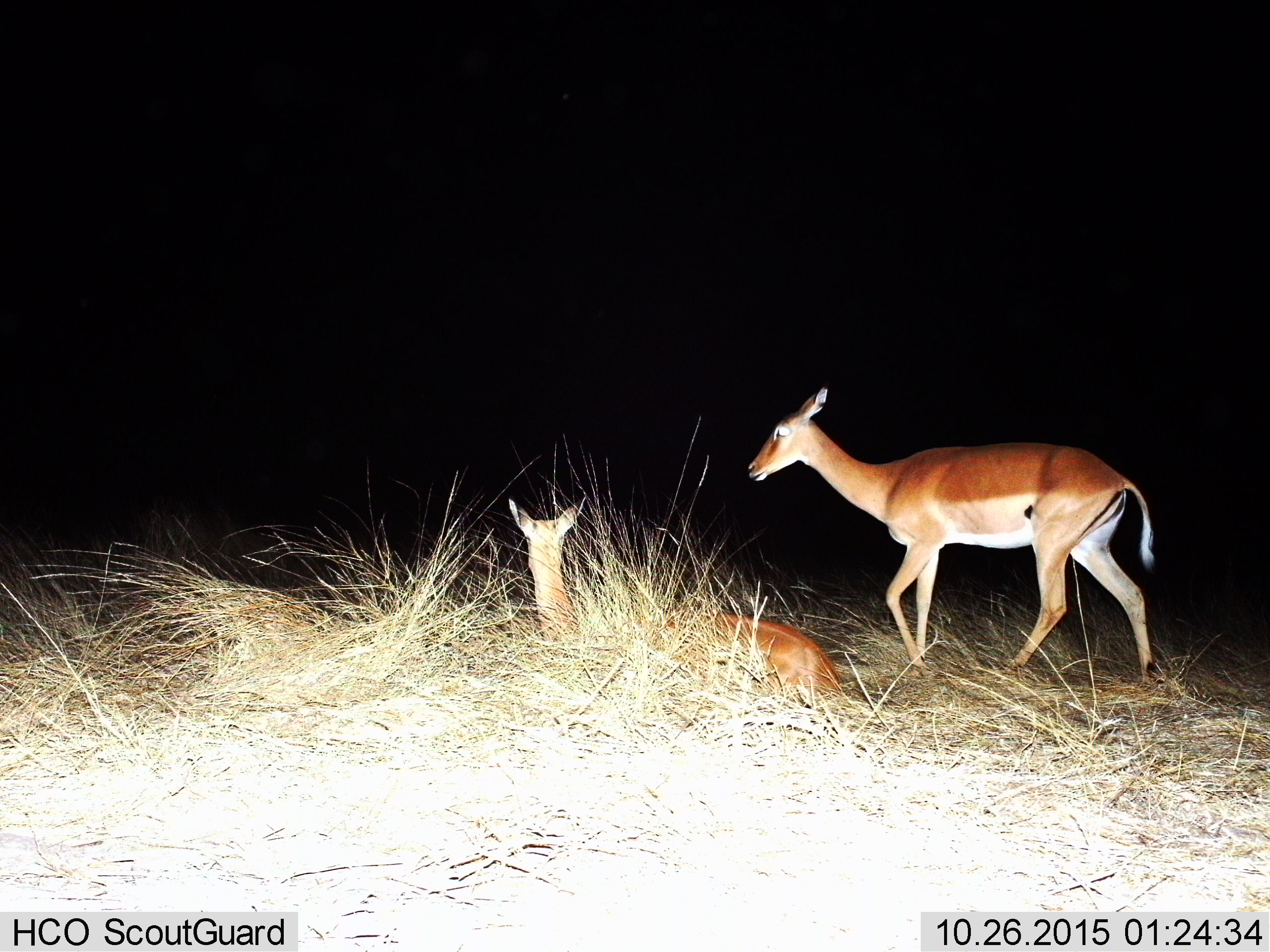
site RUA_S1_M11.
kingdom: Animalia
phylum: Chordata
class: Mammalia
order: Artiodactyla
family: Bovidae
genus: Aepyceros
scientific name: Aepyceros melampus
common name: impala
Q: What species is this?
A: Impala (Aepyceros melampus).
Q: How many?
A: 2.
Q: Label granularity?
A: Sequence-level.